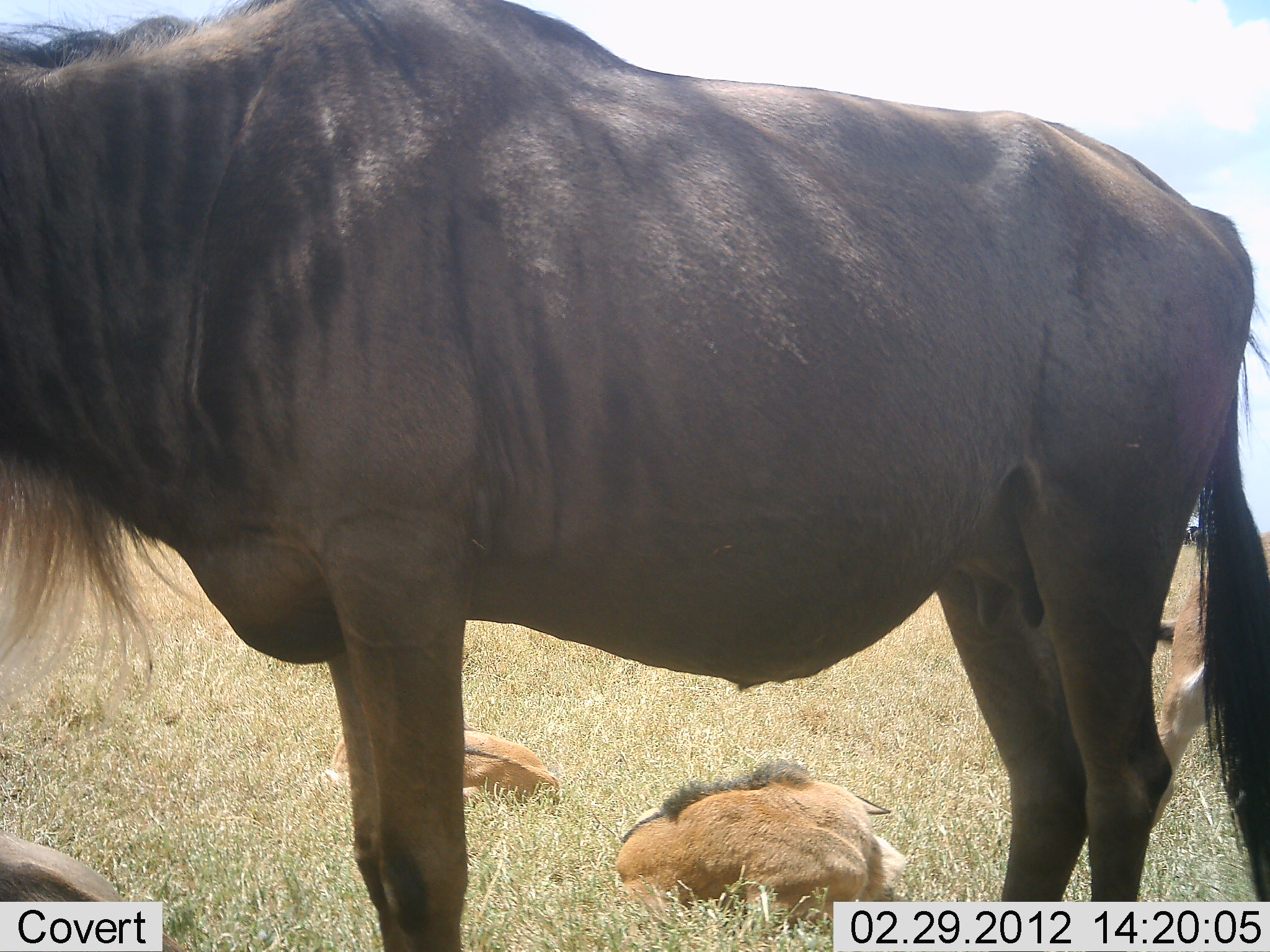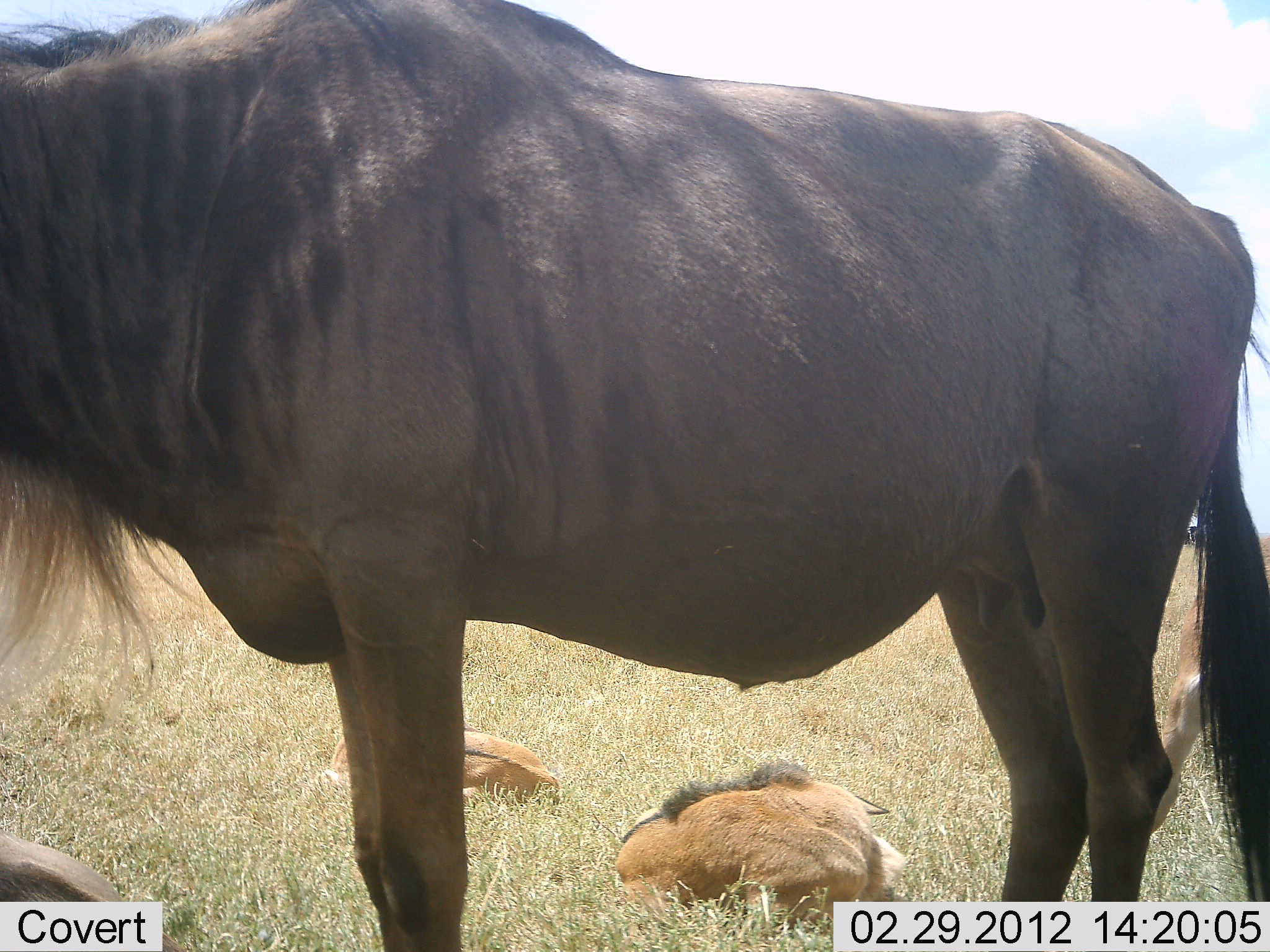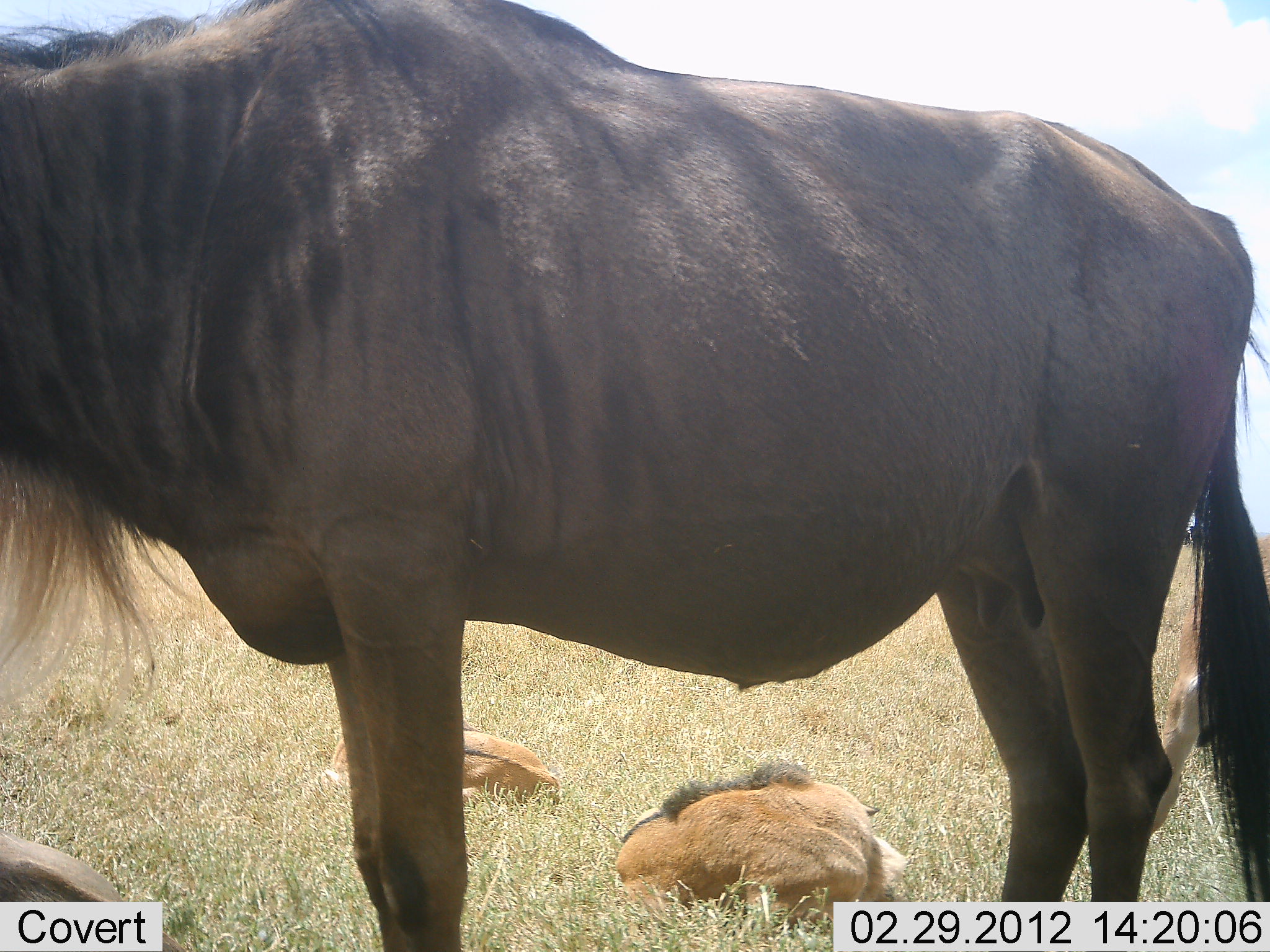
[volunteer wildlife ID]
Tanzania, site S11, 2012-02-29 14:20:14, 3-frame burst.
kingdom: Animalia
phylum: Chordata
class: Mammalia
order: Artiodactyla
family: Bovidae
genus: Connochaetes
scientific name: Connochaetes taurinus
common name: blue wildebeest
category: wildebeest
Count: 4.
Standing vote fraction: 85%.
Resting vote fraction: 89%.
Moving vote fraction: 0%.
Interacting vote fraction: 0%.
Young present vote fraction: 78%.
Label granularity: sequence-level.